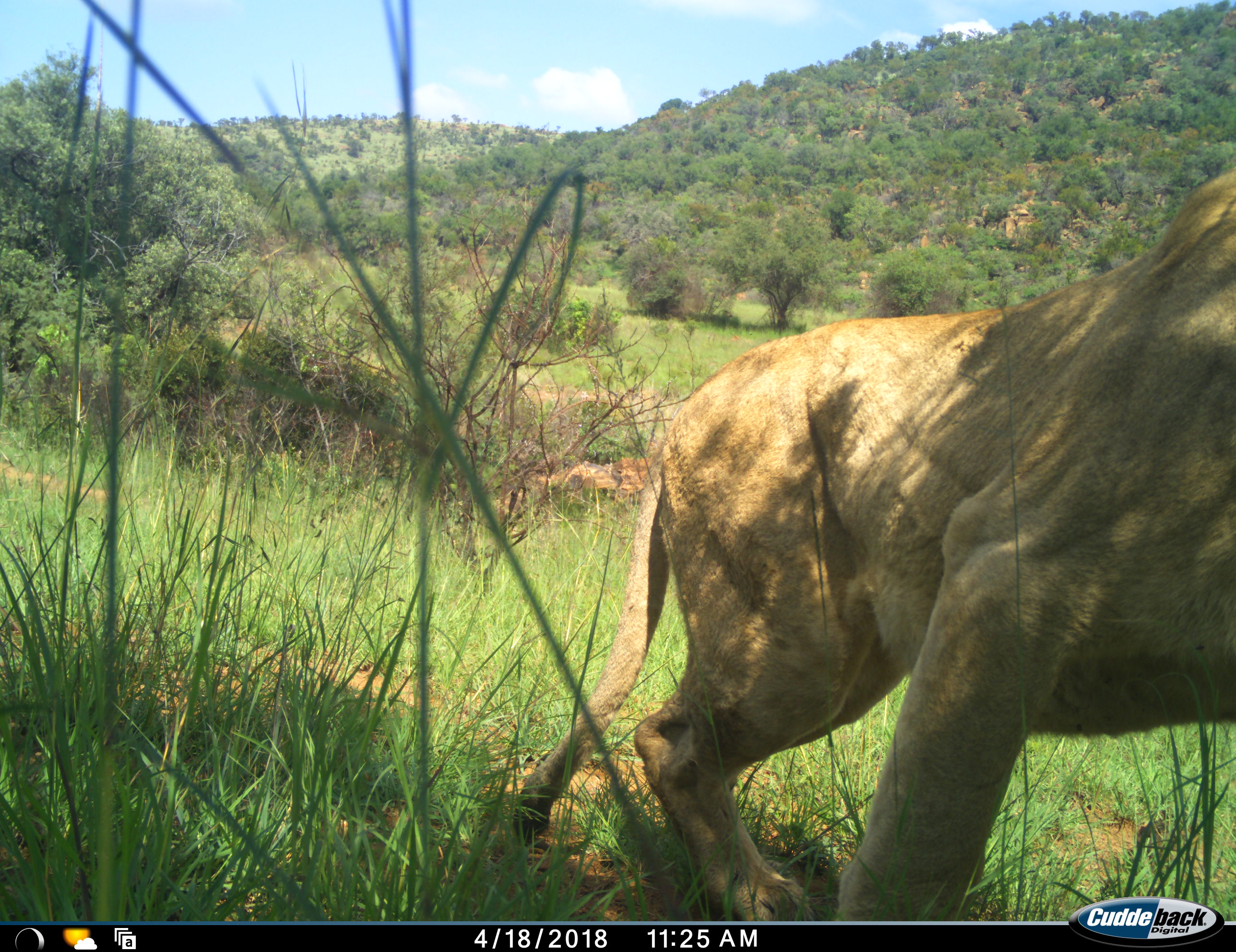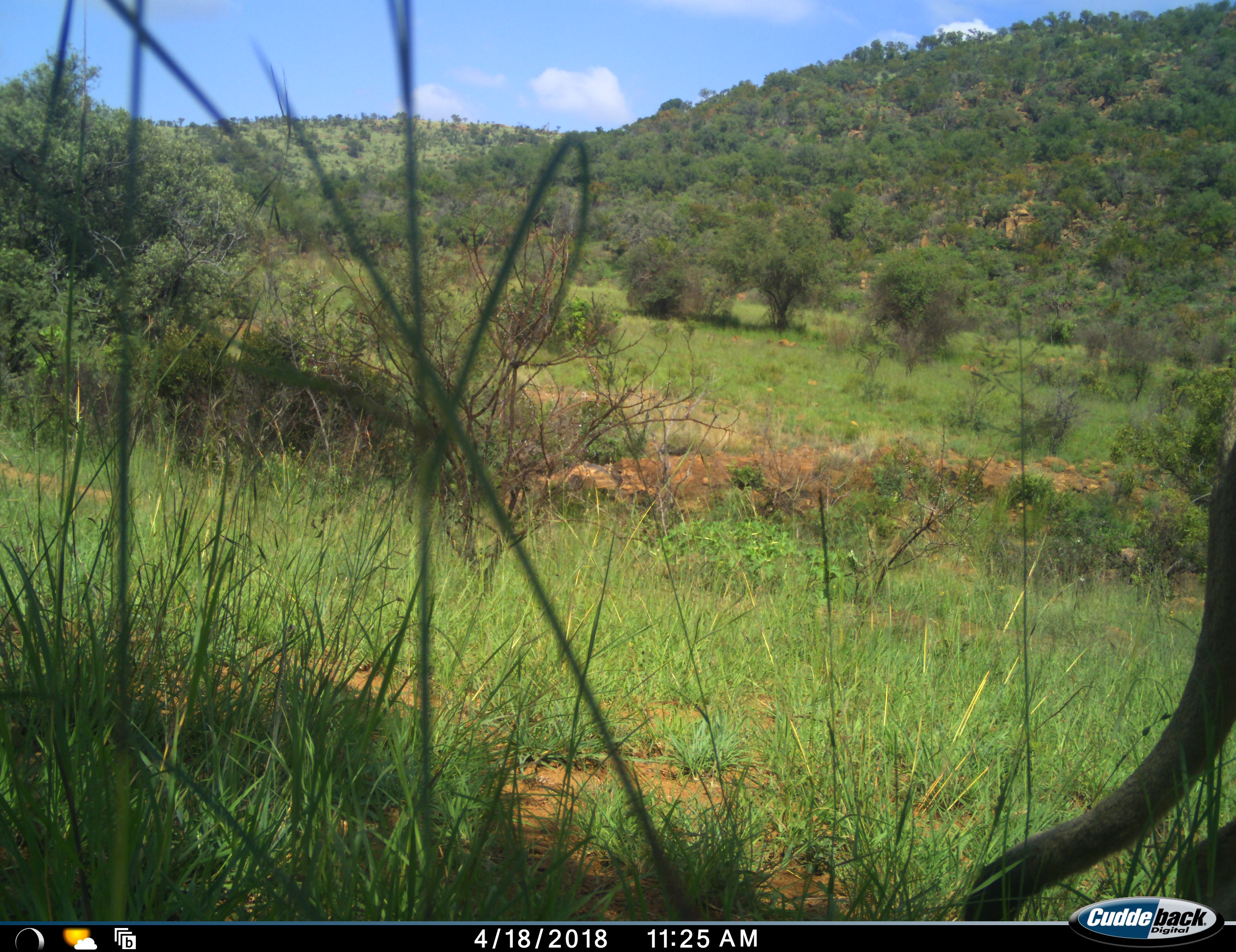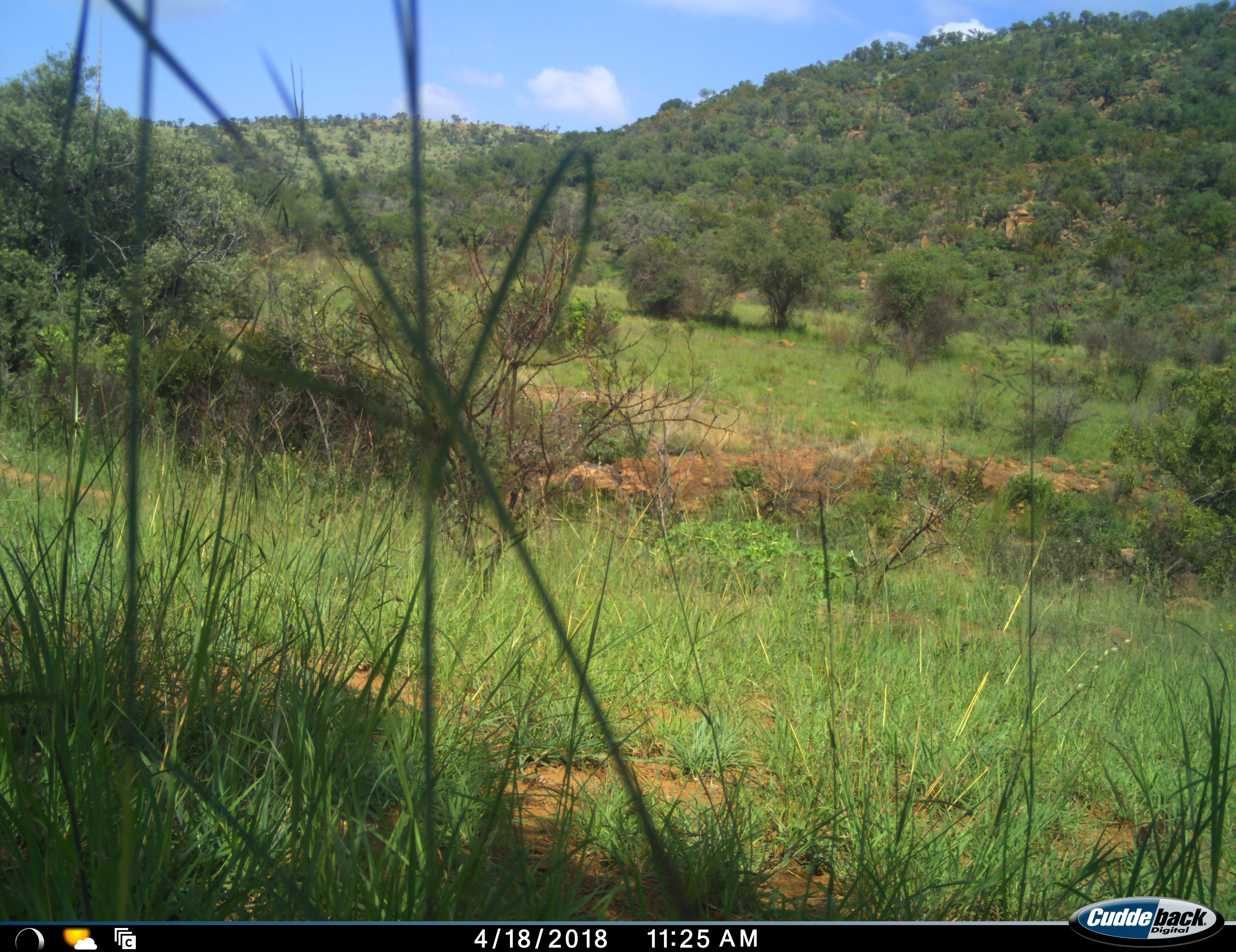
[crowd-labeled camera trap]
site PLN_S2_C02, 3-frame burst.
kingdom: Animalia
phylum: Chordata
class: Mammalia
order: Carnivora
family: Felidae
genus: Panthera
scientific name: Panthera leo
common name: lion female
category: lionfemale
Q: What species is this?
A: Lionfemale (lion female) (Panthera leo).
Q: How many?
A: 1.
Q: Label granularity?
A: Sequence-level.